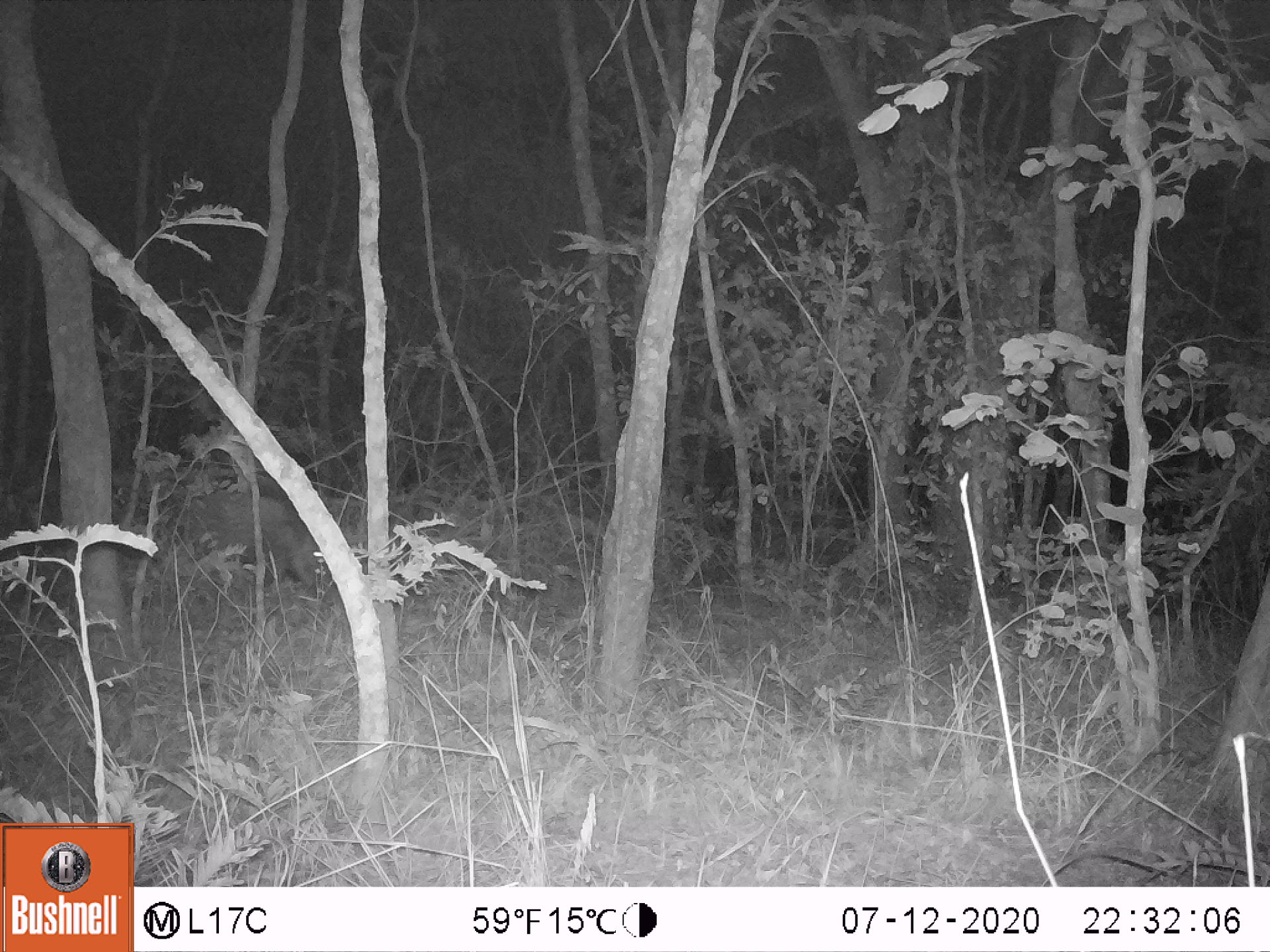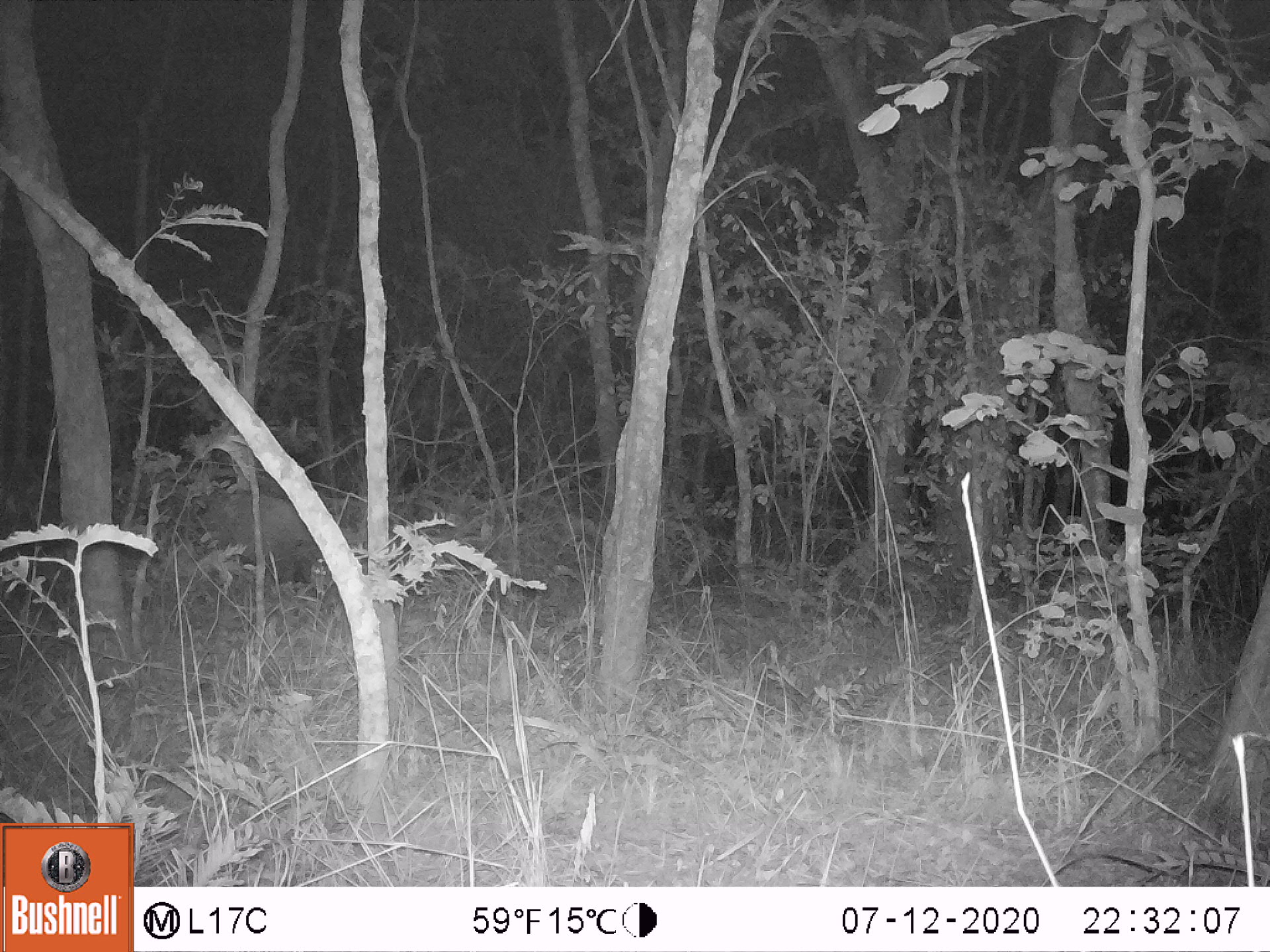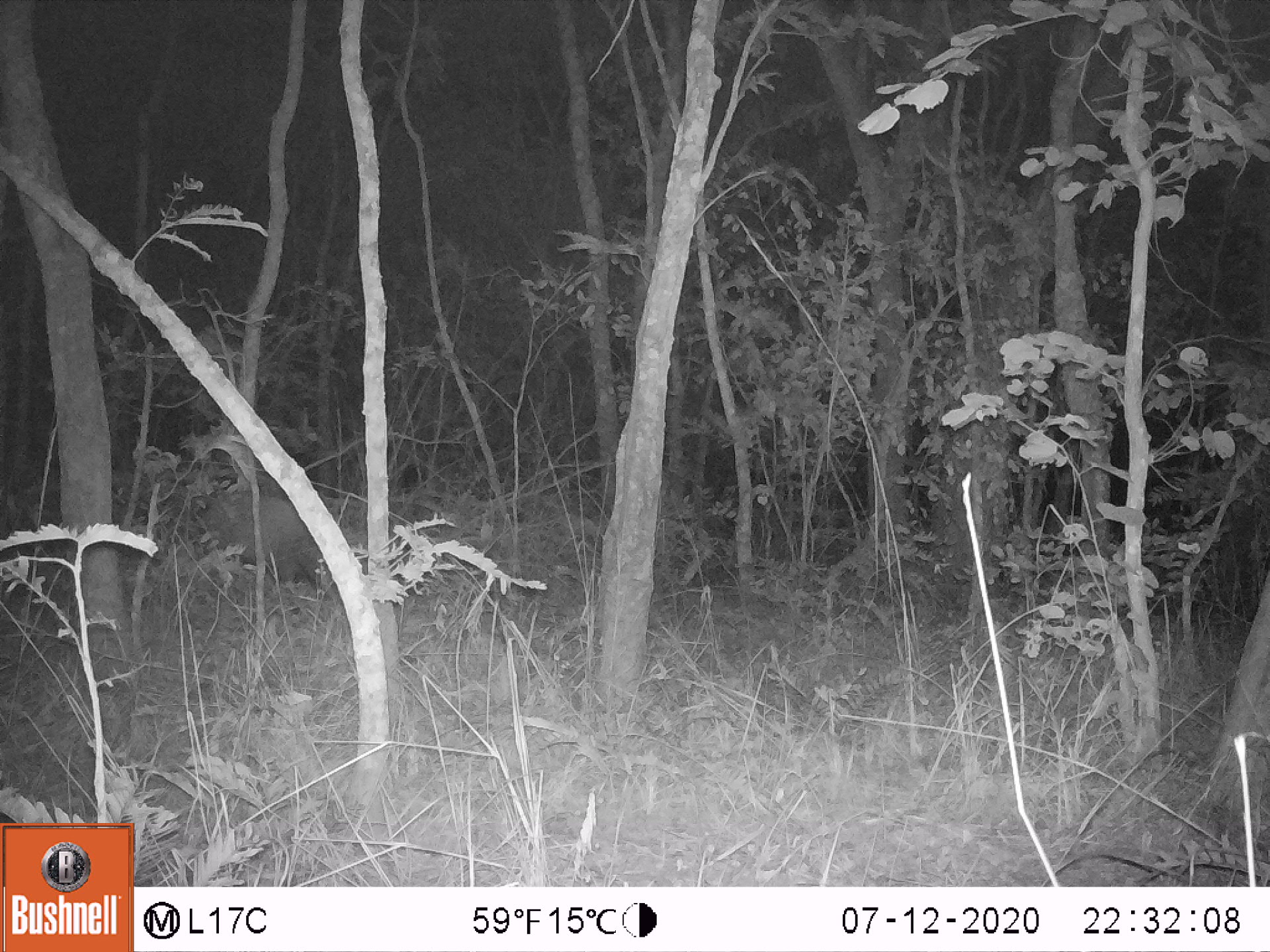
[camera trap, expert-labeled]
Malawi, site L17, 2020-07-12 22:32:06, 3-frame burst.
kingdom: Animalia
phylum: Chordata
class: Mammalia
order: Artiodactyla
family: Suidae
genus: Potamochoerus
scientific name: Potamochoerus larvatus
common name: bushpig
Bushpig (Potamochoerus larvatus), count 1.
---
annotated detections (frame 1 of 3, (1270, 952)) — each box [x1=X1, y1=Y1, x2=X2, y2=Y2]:
bushpig: [x1=184, y1=481, x2=332, y2=595]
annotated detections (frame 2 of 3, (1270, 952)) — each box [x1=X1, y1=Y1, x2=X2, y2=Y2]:
bushpig: [x1=201, y1=478, x2=336, y2=598]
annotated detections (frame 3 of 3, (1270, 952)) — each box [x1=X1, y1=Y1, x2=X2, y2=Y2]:
bushpig: [x1=194, y1=482, x2=337, y2=606]